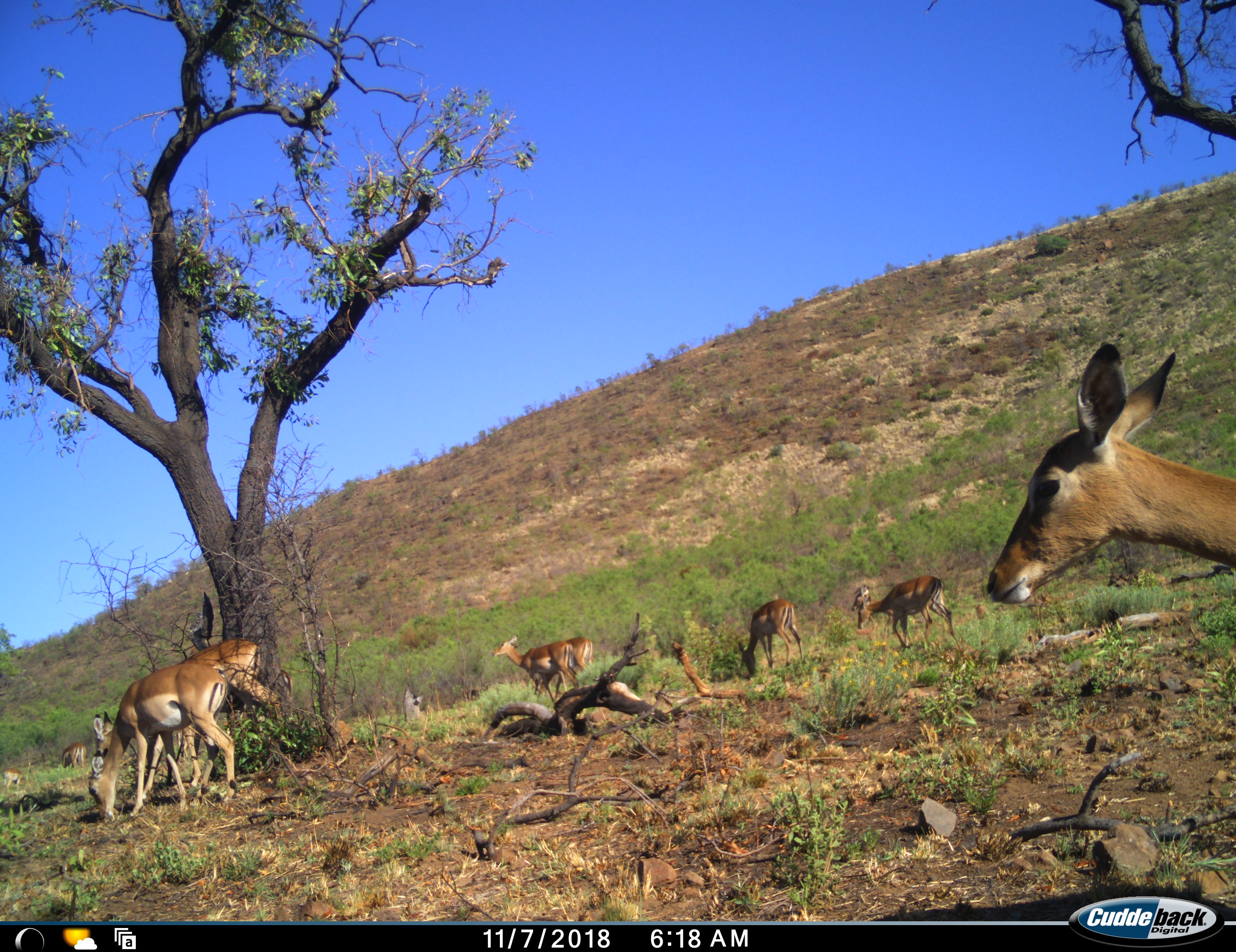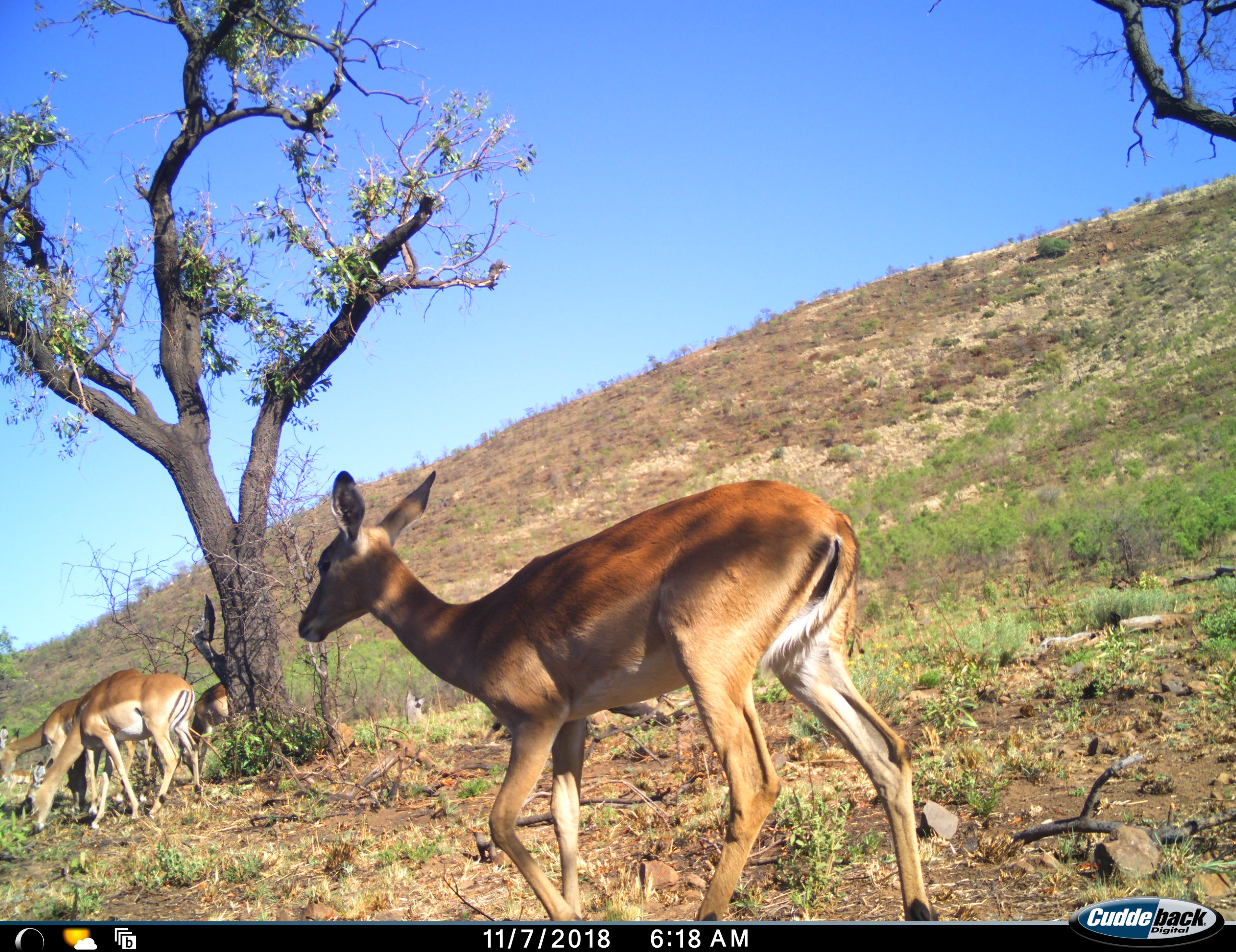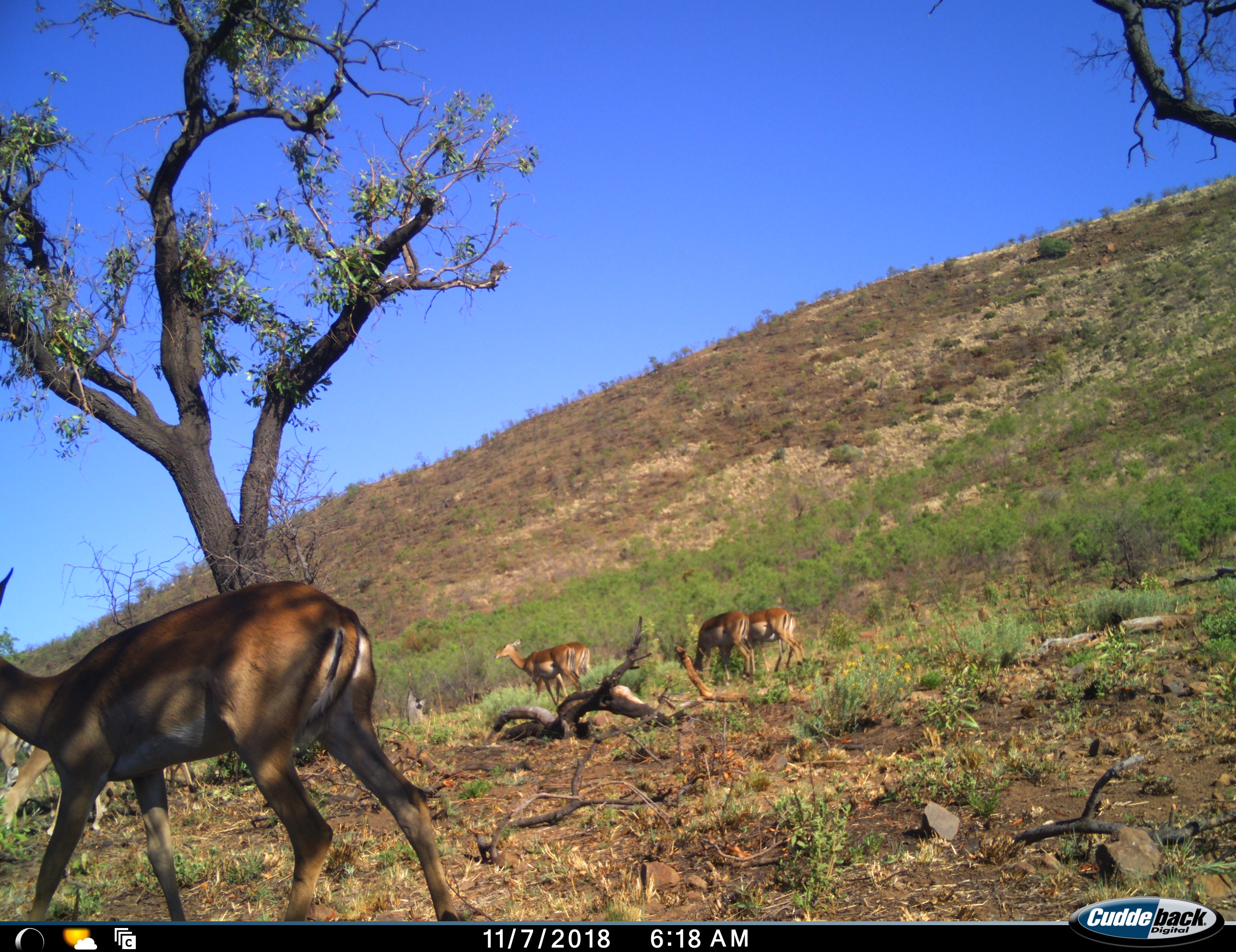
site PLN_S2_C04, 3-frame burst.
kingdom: Animalia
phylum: Chordata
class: Mammalia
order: Artiodactyla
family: Bovidae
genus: Aepyceros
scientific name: Aepyceros melampus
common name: impala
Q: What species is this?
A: Impala (Aepyceros melampus).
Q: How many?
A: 11-50.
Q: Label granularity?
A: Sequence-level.